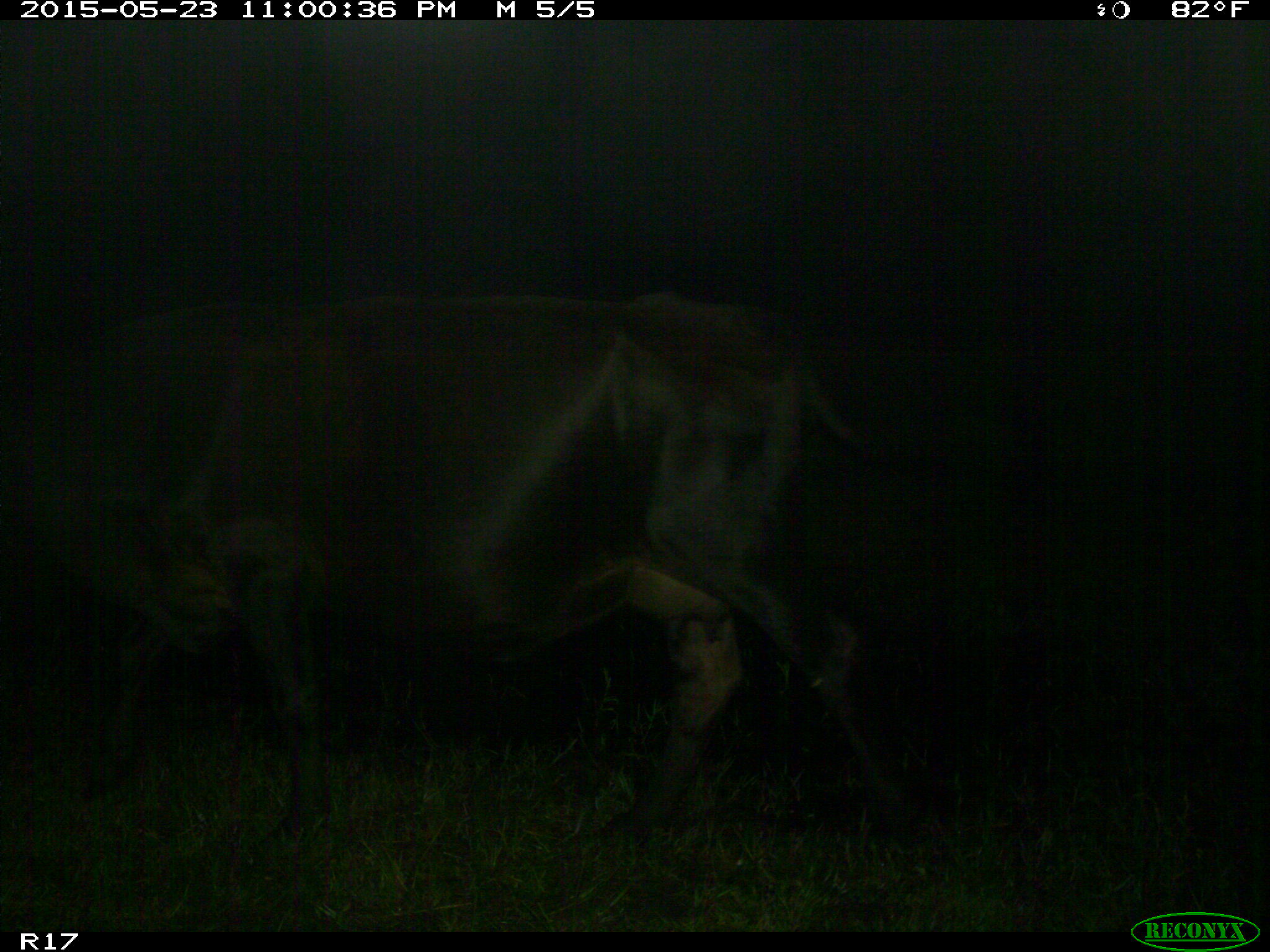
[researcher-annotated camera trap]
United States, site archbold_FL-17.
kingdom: Animalia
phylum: Chordata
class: Mammalia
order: Artiodactyla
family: Bovidae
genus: Bos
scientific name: Bos taurus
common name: domestic cow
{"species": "Bos taurus (domestic cow)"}